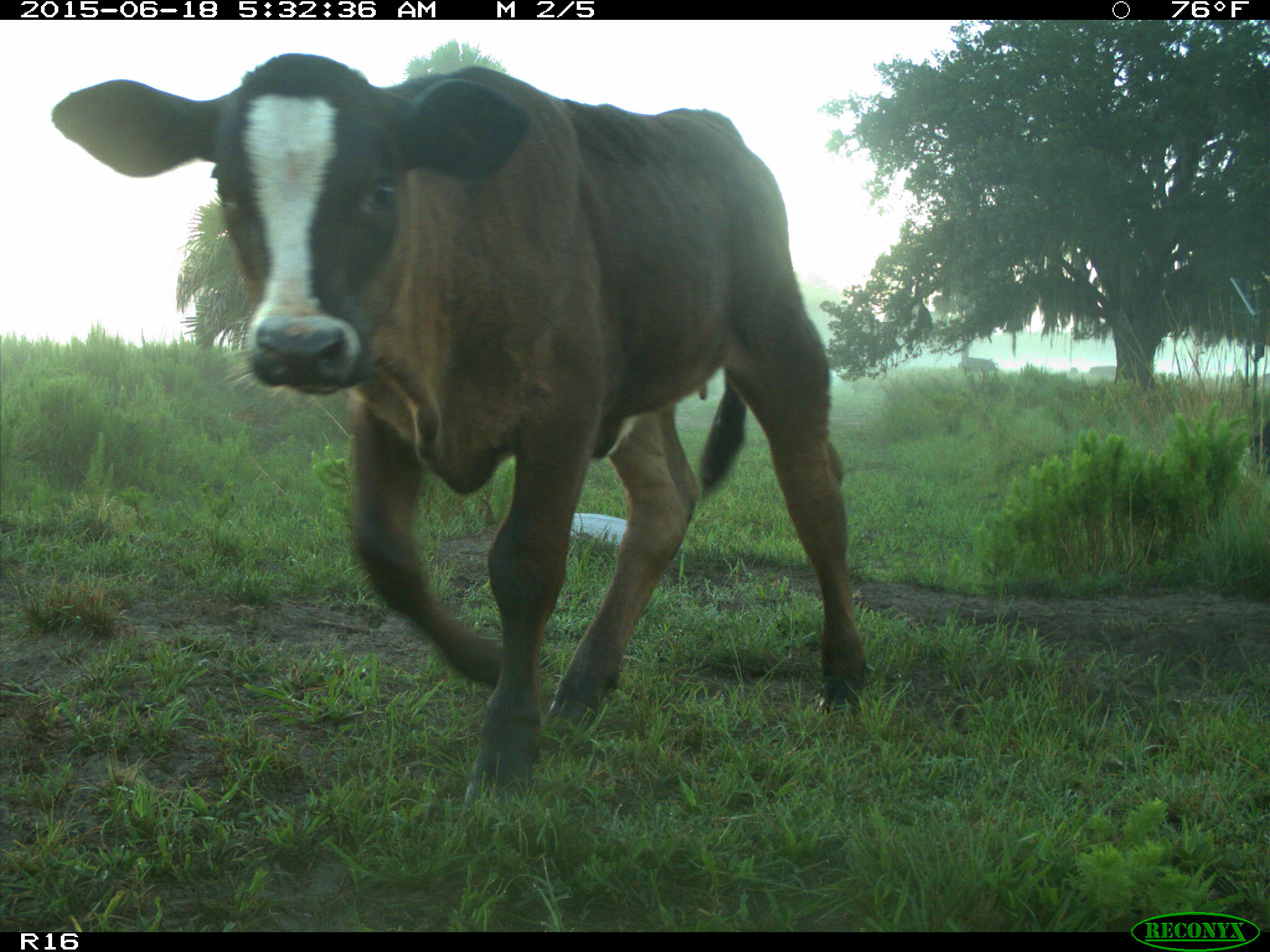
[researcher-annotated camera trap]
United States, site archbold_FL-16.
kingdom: Animalia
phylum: Chordata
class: Mammalia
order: Artiodactyla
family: Bovidae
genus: Bos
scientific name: Bos taurus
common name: domestic cow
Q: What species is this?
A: Bos taurus (domestic cow).